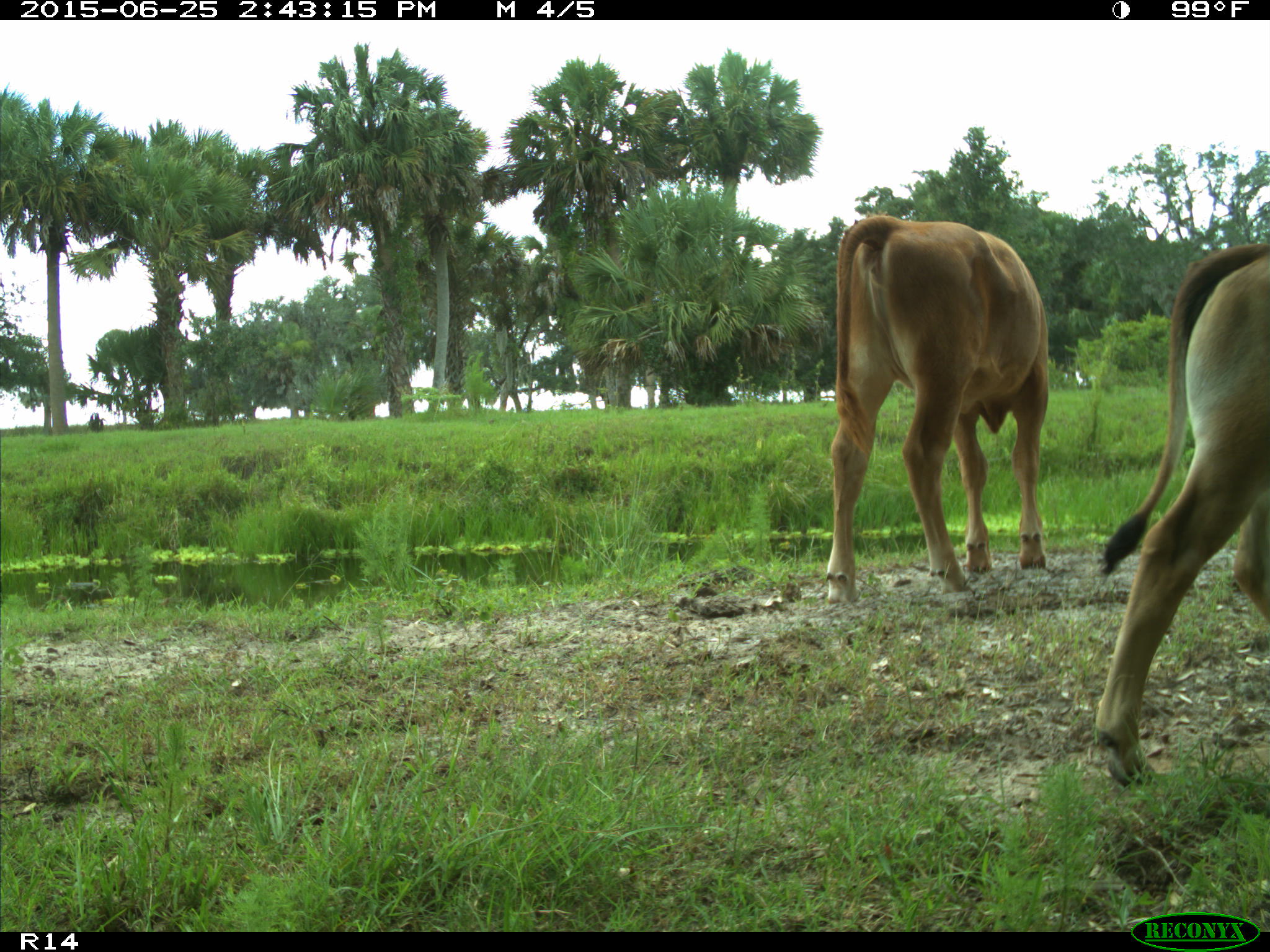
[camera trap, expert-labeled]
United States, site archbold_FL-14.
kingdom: Animalia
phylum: Chordata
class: Mammalia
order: Artiodactyla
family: Bovidae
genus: Bos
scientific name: Bos taurus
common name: domestic cow